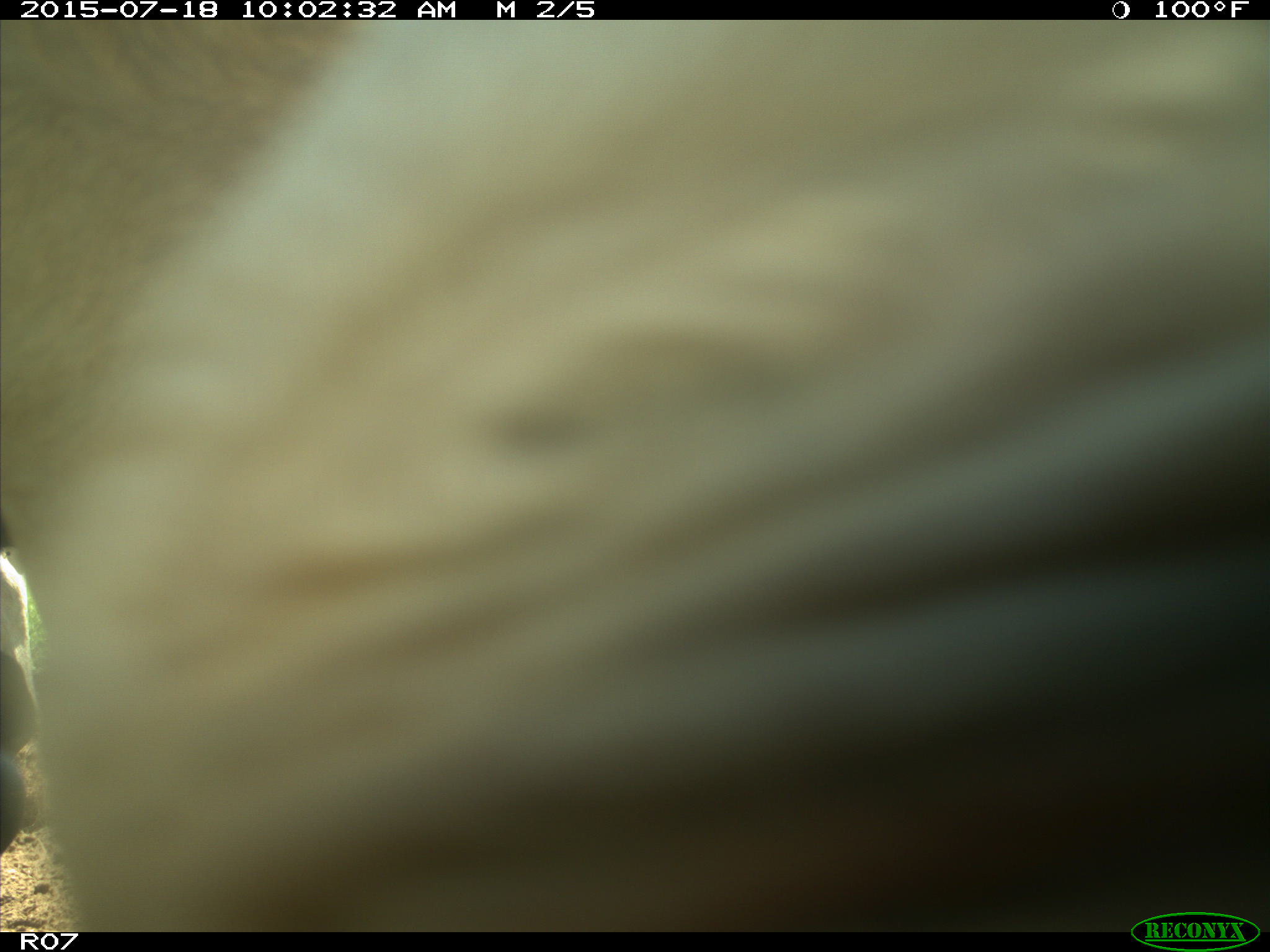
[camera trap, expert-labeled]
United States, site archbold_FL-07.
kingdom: Animalia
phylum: Chordata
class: Mammalia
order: Artiodactyla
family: Bovidae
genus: Bos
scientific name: Bos taurus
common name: domestic cow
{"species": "Bos taurus (domestic cow)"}